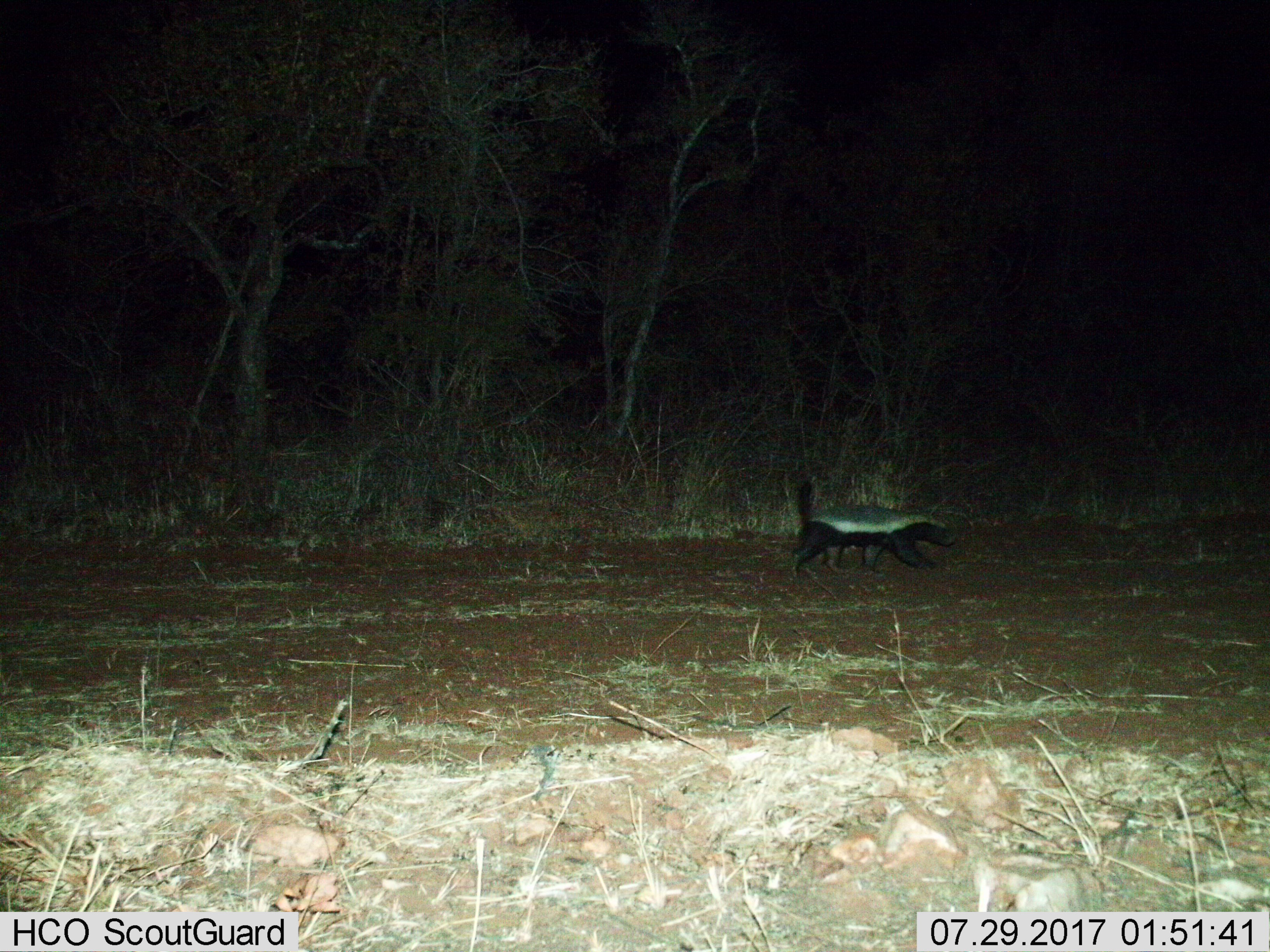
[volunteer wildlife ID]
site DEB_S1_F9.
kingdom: Animalia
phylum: Chordata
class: Mammalia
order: Carnivora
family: Mustelidae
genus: Mellivora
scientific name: Mellivora capensis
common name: honey badger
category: honeybadger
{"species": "honeybadger (honey badger) (Mellivora capensis)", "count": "1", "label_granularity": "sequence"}